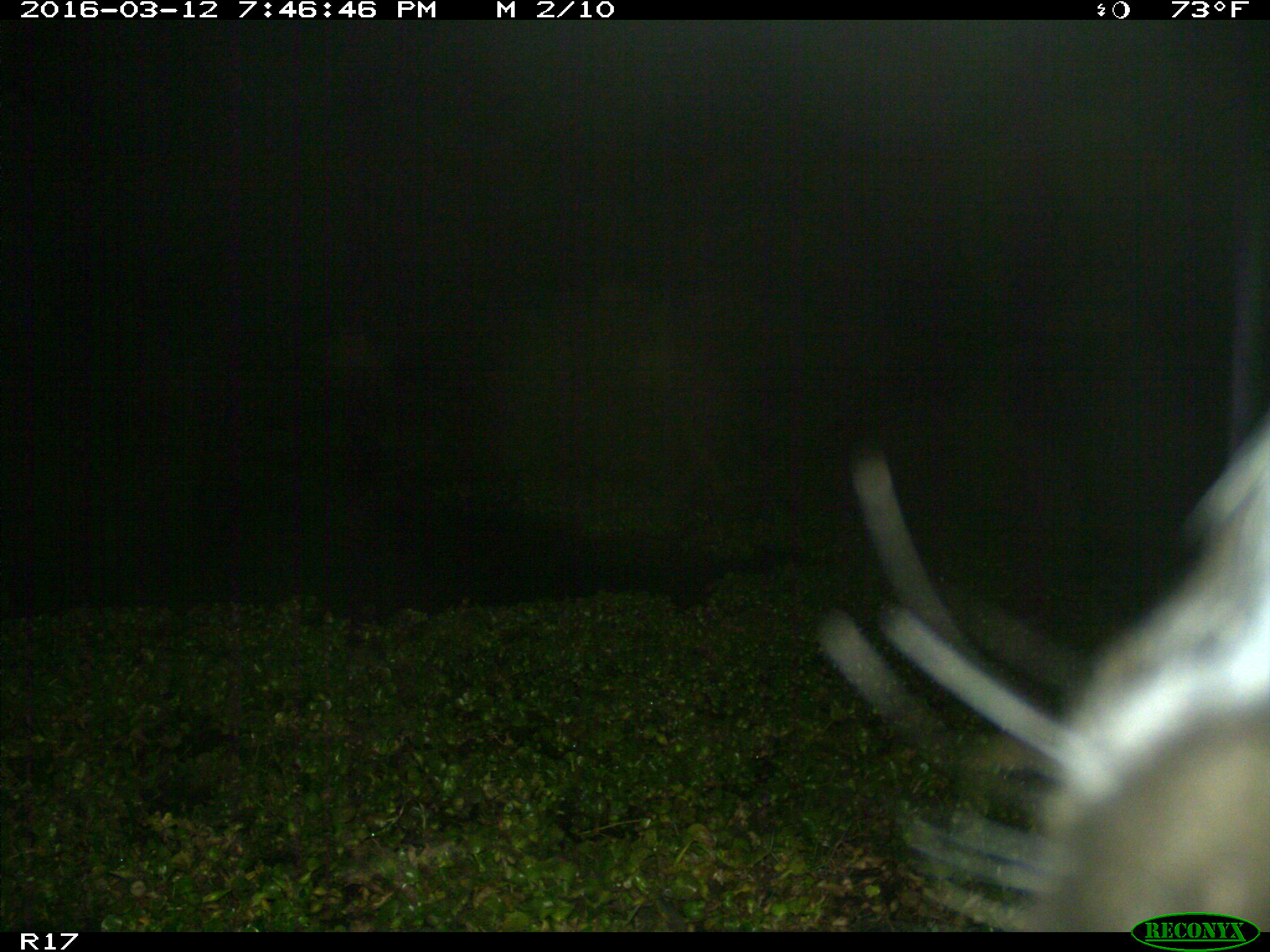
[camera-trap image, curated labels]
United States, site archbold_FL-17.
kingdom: Animalia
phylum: Chordata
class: Mammalia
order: Artiodactyla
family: Bovidae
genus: Bos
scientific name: Bos taurus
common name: domestic cow